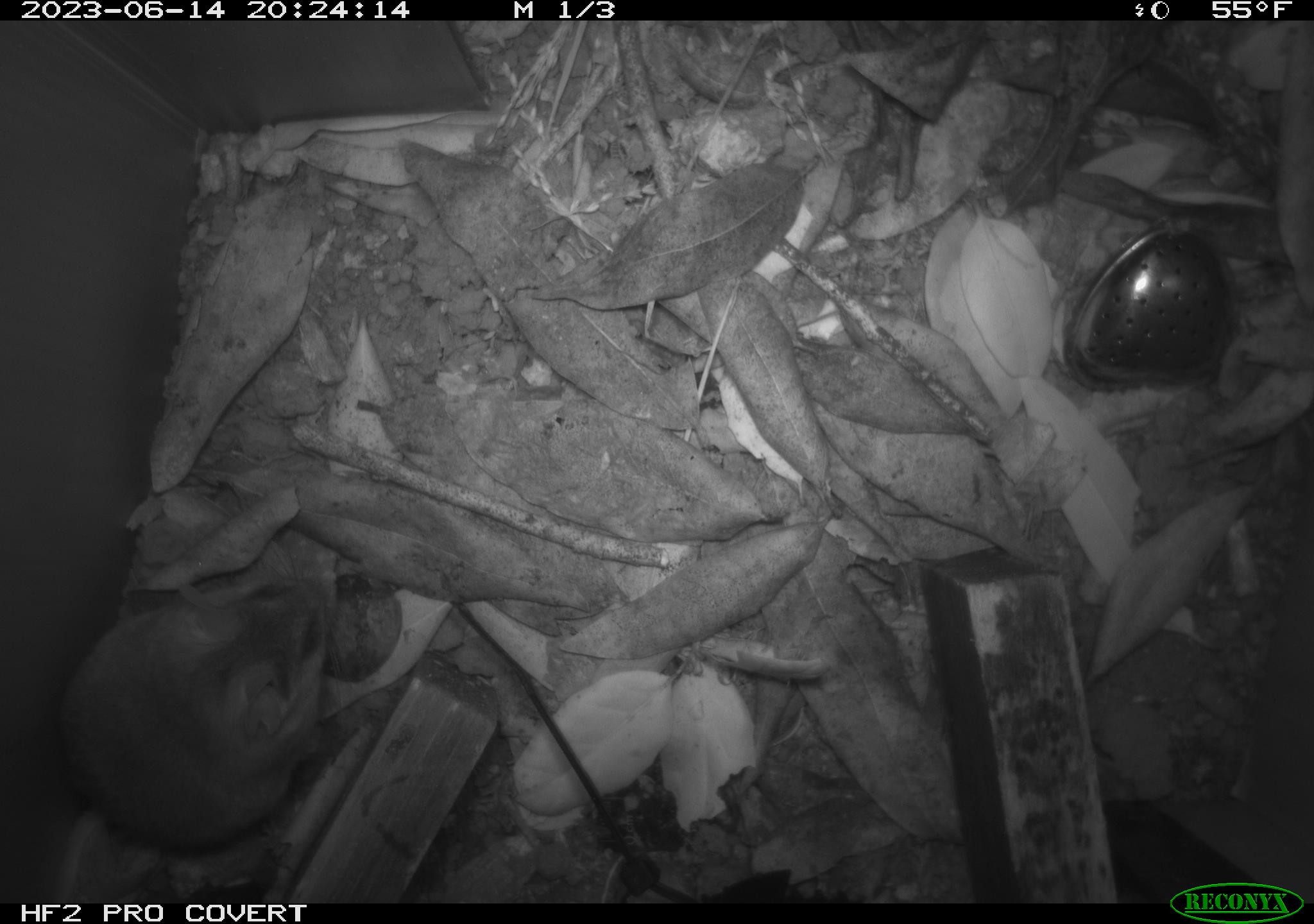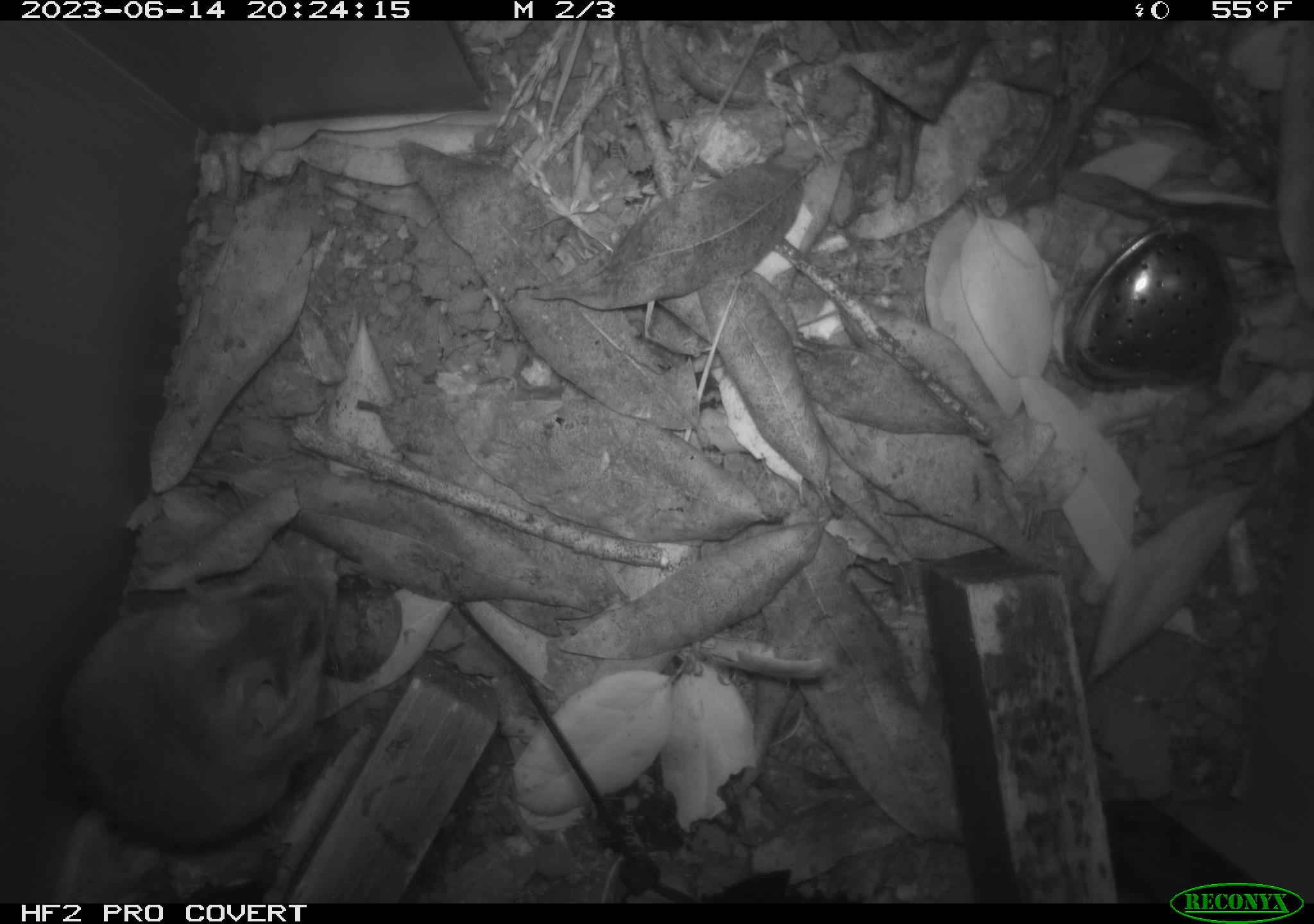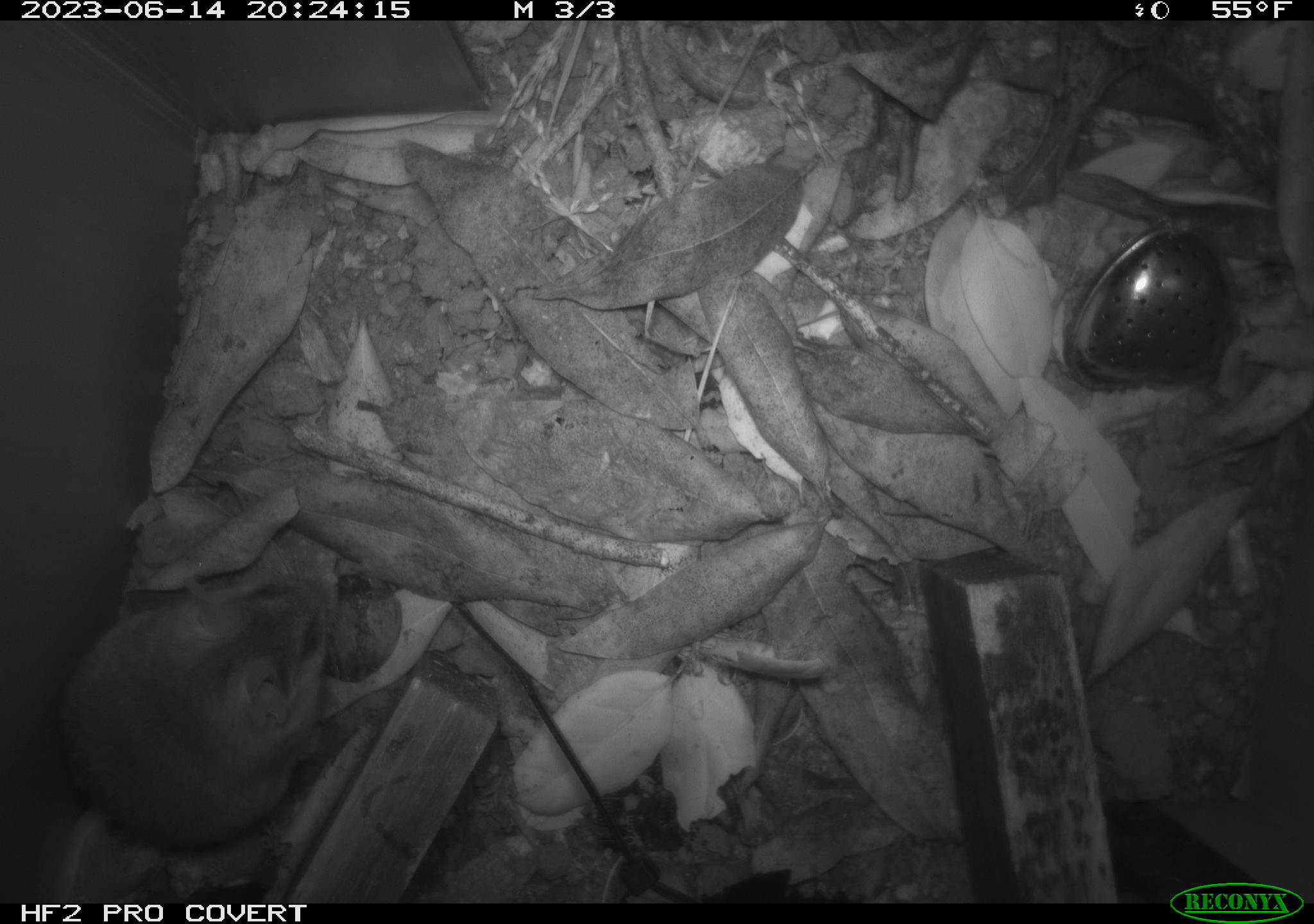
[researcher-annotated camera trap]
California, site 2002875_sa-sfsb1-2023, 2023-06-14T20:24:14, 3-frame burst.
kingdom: Animalia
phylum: Chordata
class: Mammalia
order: Rodentia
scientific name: Rodentia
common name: mouse species